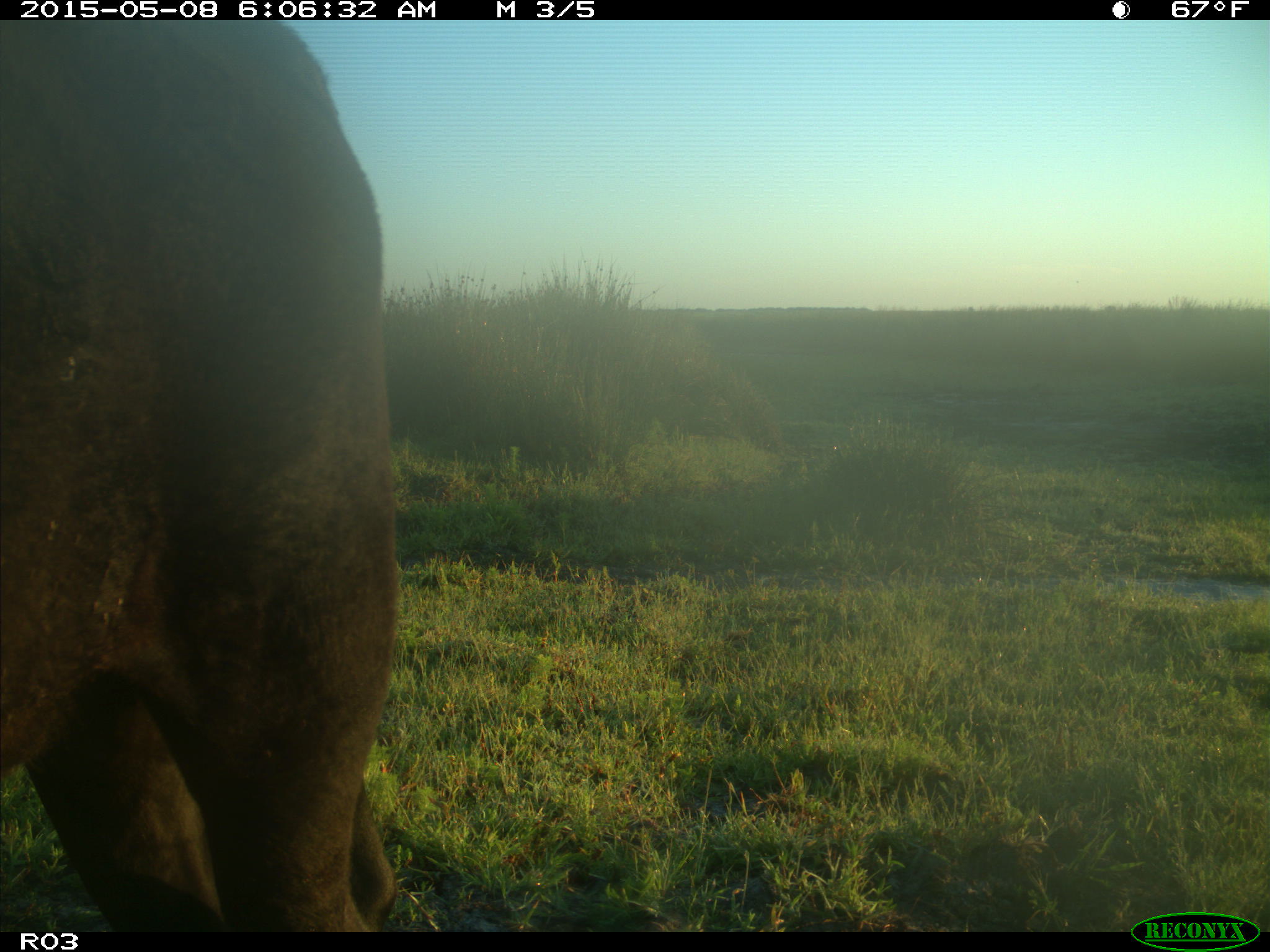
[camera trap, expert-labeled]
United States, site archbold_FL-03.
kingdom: Animalia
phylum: Chordata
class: Mammalia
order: Artiodactyla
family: Bovidae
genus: Bos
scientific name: Bos taurus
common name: domestic cow